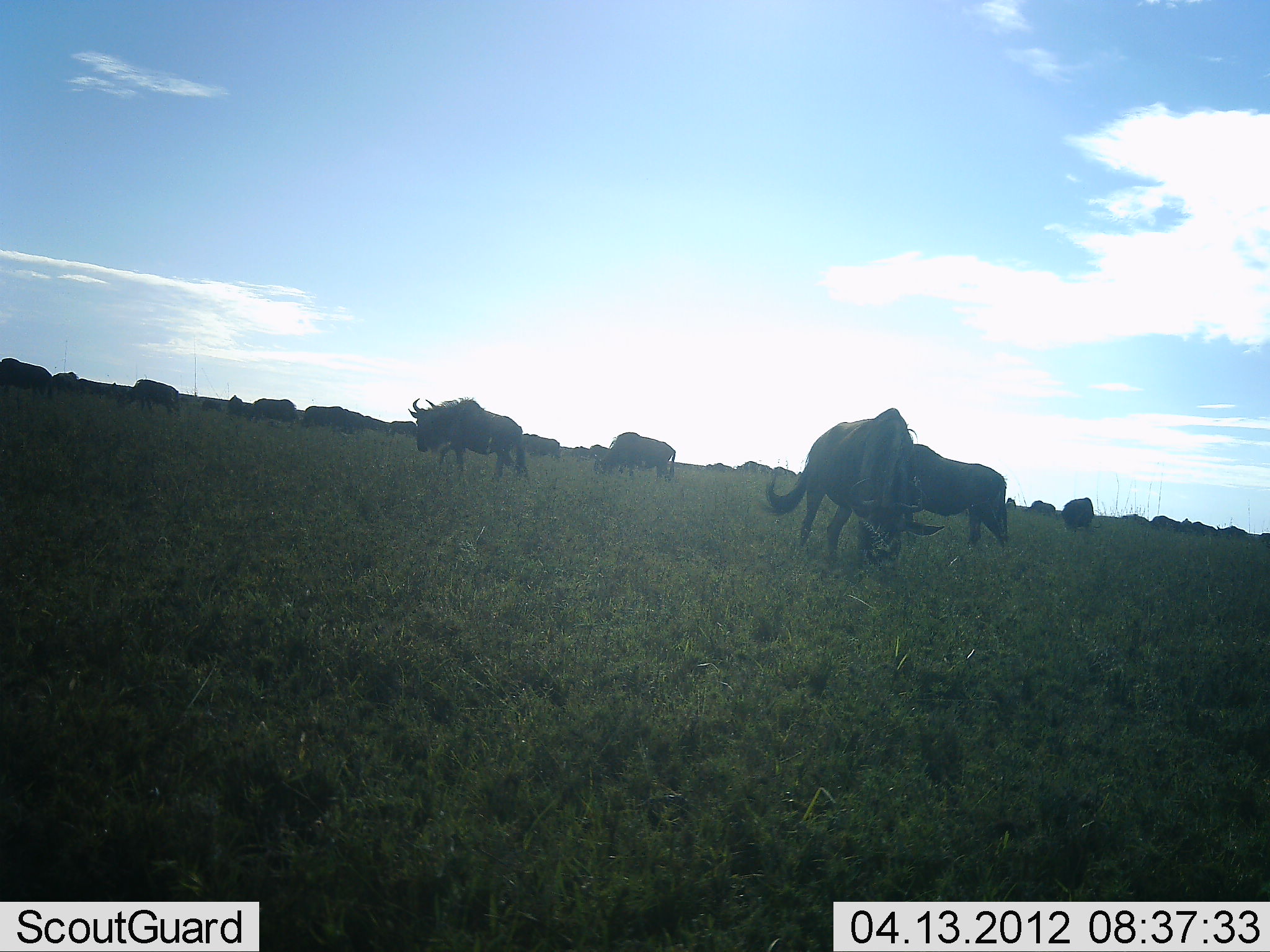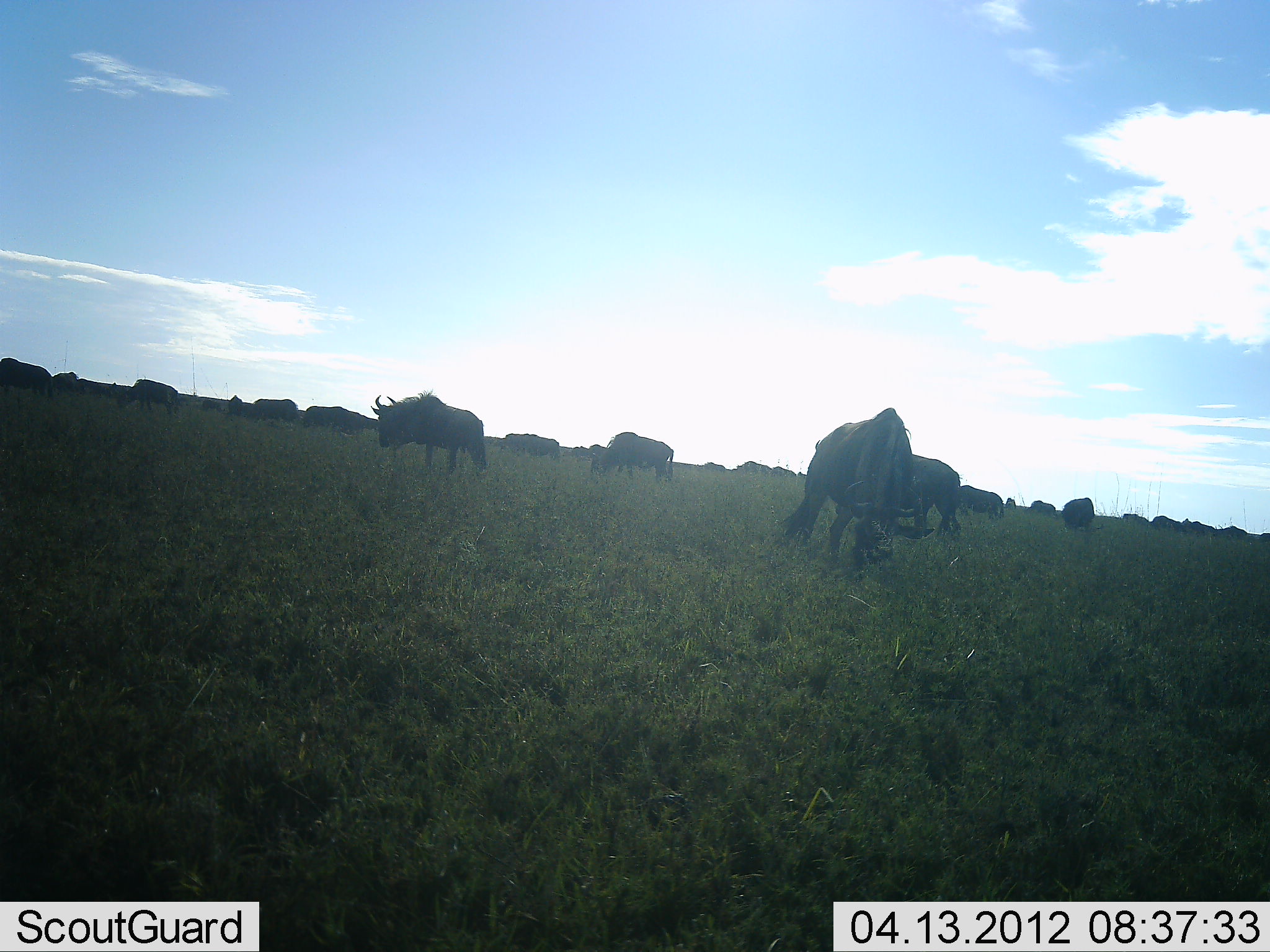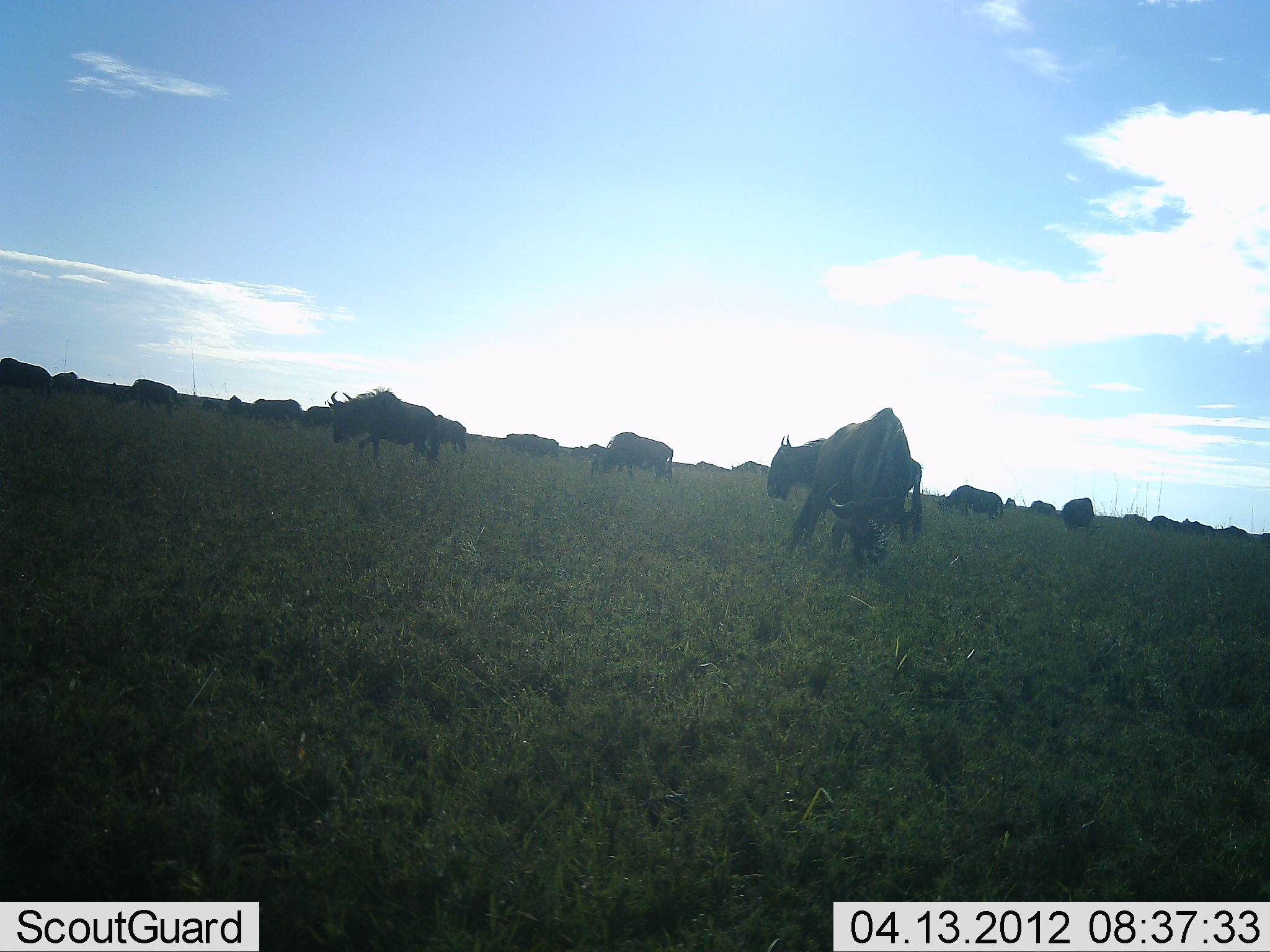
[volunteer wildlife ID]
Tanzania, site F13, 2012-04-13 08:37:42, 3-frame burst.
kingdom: Animalia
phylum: Chordata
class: Mammalia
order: Artiodactyla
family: Bovidae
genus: Connochaetes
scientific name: Connochaetes taurinus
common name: blue wildebeest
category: wildebeest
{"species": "wildebeest (blue wildebeest) (Connochaetes taurinus)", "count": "11-50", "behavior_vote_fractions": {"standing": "35%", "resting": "0%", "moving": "29%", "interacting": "0%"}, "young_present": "0%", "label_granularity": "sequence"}